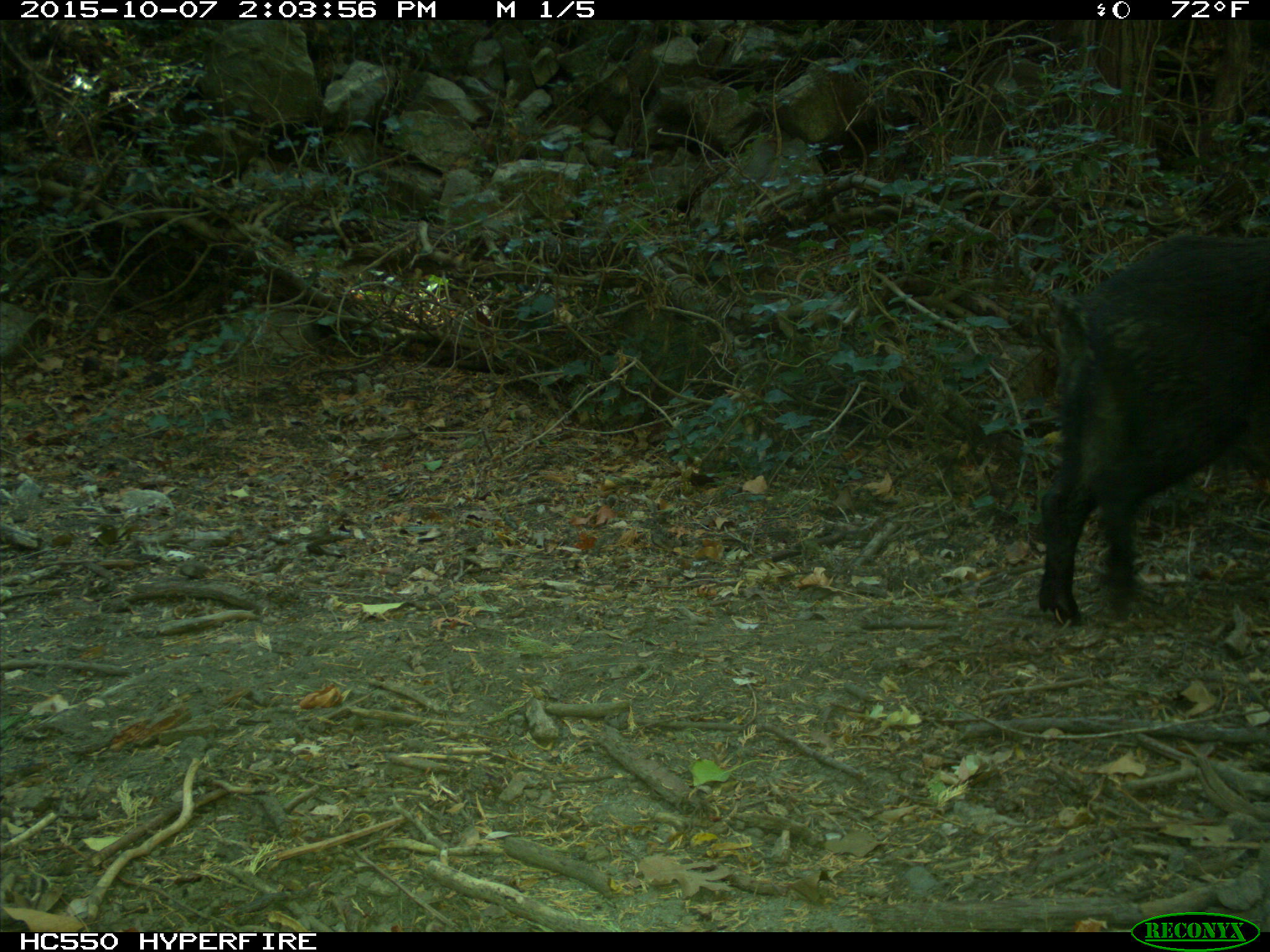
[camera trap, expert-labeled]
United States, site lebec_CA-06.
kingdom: Animalia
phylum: Chordata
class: Mammalia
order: Artiodactyla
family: Suidae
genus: Sus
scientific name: Sus scrofa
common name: wild boar